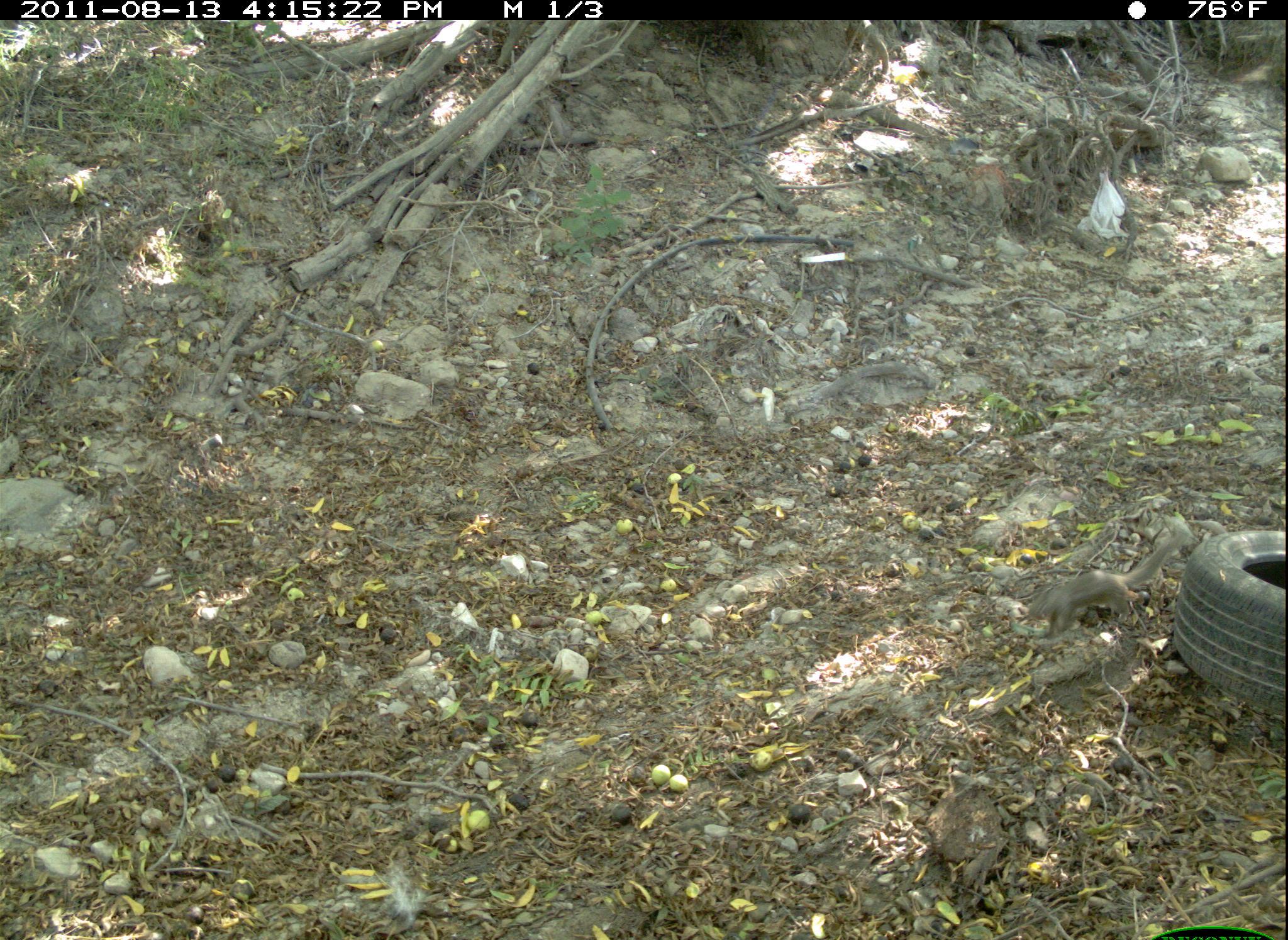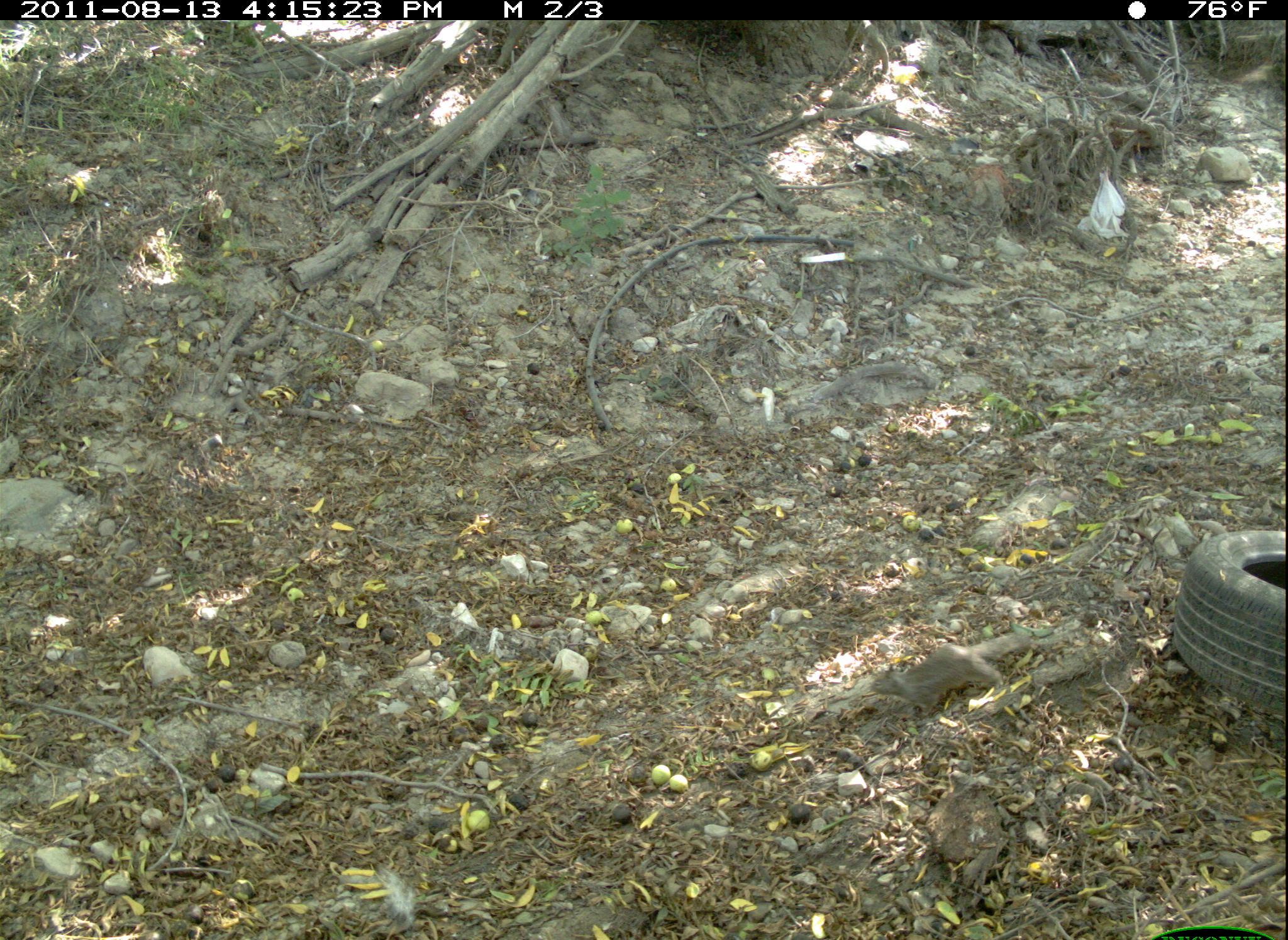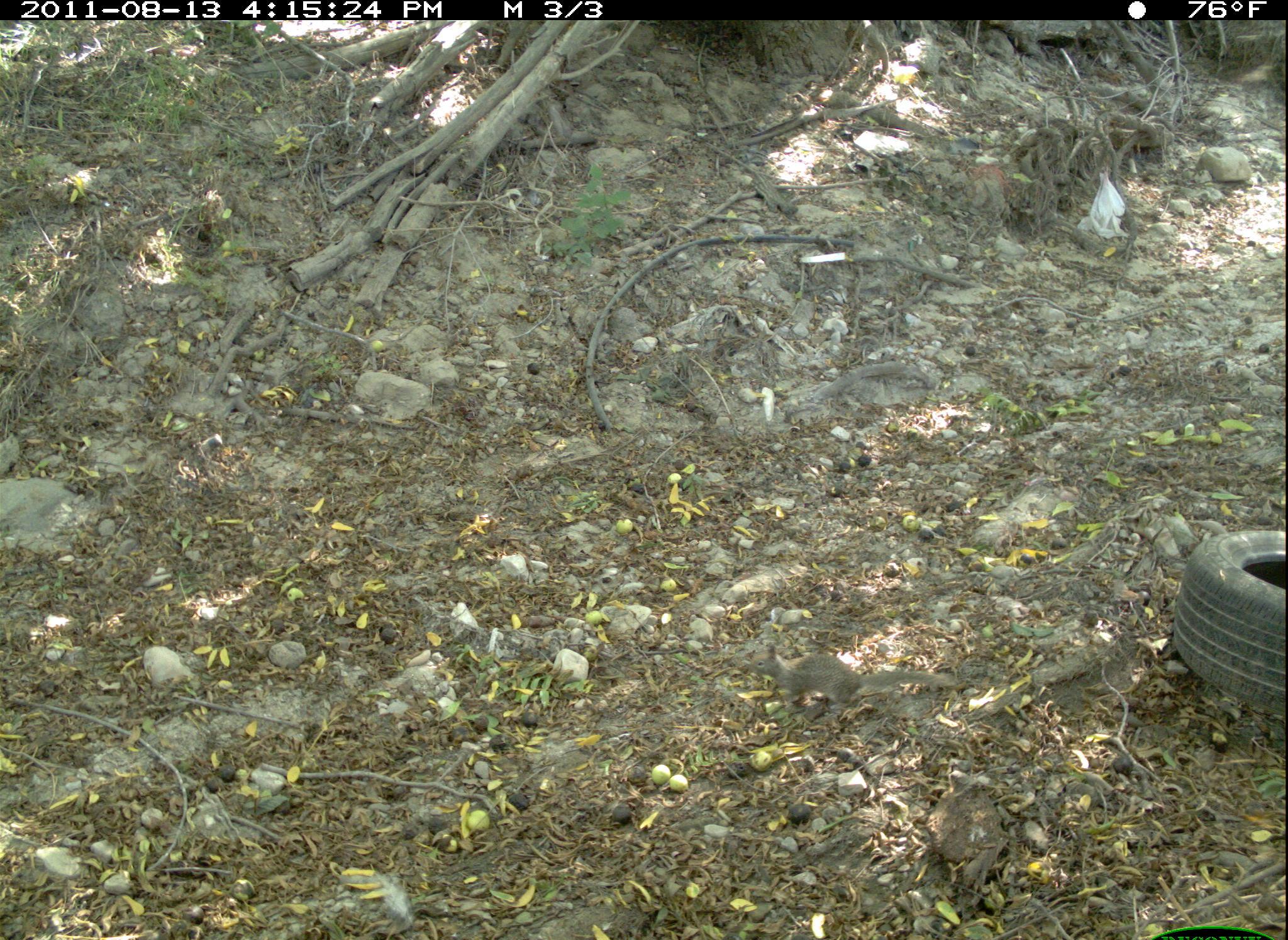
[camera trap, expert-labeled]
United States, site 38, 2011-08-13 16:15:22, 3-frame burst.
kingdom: Animalia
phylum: Chordata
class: Mammalia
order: Rodentia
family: Sciuridae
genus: Sciurus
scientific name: Sciurus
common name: squirrel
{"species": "squirrel (Sciurus)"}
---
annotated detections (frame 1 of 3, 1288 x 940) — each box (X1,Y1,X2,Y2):
squirrel: (1018,528,1190,659)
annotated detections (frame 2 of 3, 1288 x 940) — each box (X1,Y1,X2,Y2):
squirrel: (853,615,1053,734)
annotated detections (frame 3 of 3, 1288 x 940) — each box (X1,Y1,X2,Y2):
squirrel: (723,627,972,765)